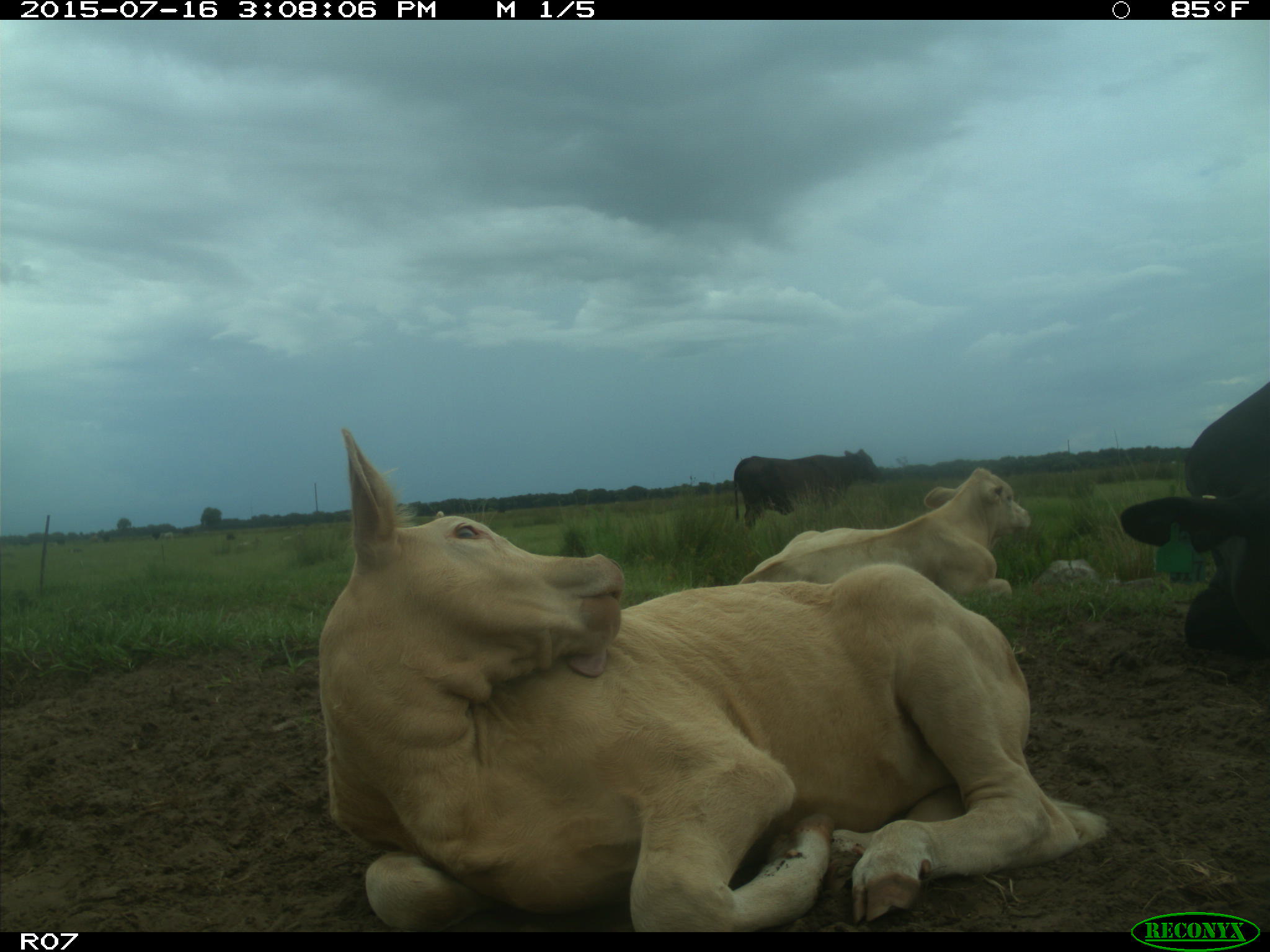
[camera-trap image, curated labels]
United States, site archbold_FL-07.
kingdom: Animalia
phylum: Chordata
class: Mammalia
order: Artiodactyla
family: Bovidae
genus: Bos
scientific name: Bos taurus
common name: domestic cow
Bos taurus (domestic cow).